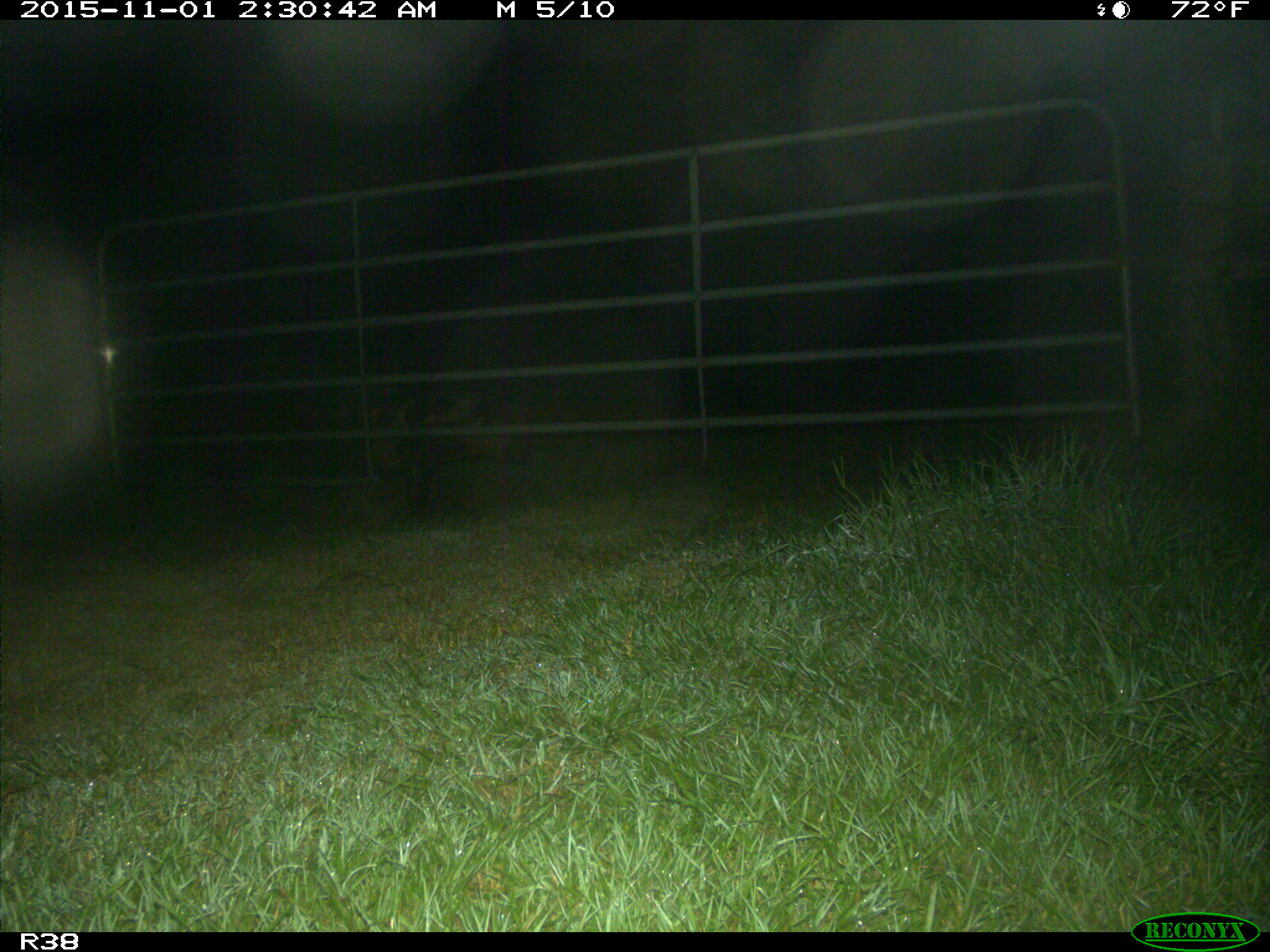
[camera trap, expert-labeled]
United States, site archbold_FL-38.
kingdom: Animalia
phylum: Chordata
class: Mammalia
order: Artiodactyla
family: Suidae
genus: Sus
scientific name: Sus scrofa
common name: wild boar